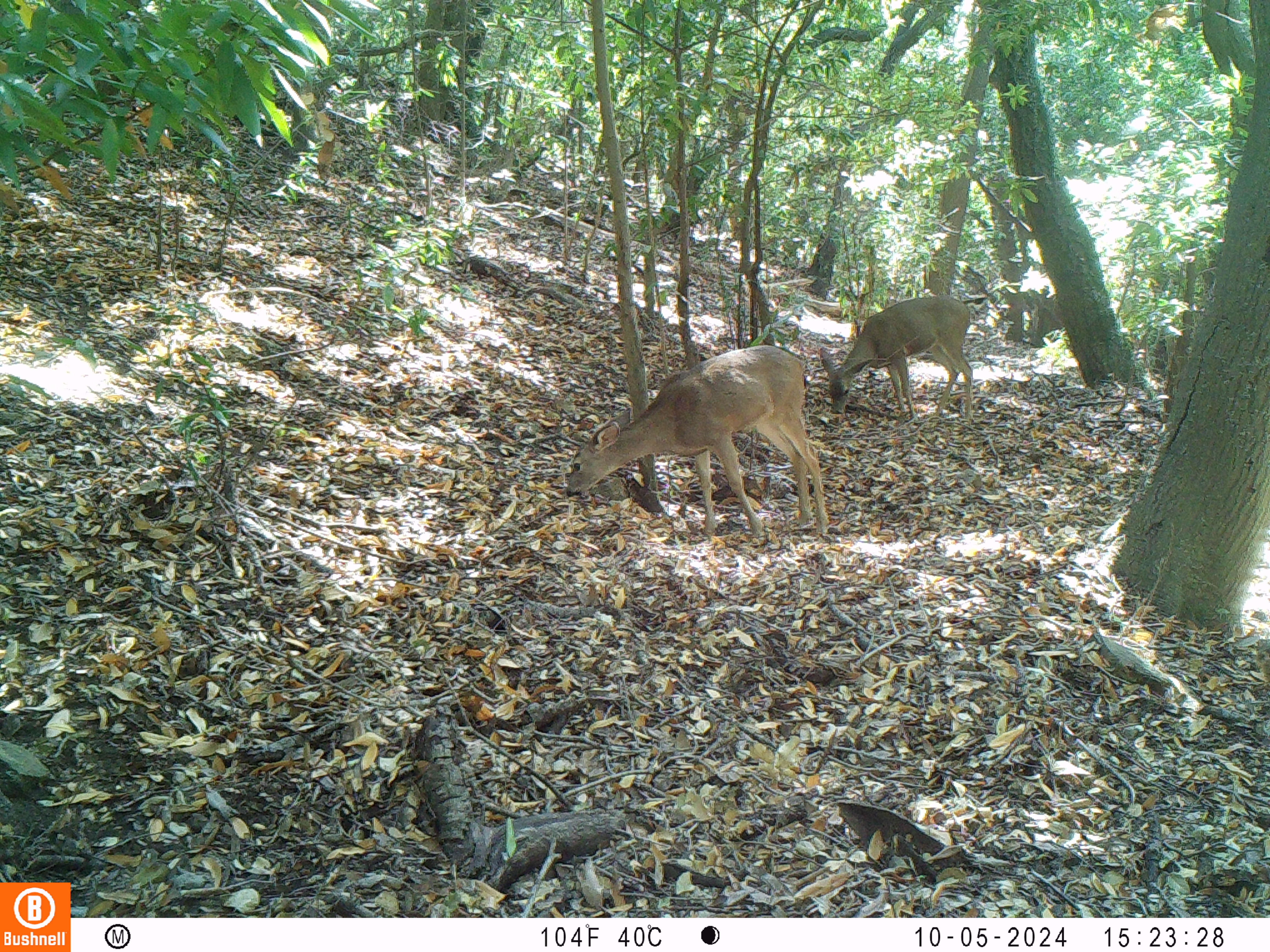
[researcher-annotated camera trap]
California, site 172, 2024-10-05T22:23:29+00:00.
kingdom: Animalia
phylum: Chordata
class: Mammalia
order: Artiodactyla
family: Cervidae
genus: Odocoileus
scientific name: Odocoileus hemionus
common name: mule deer